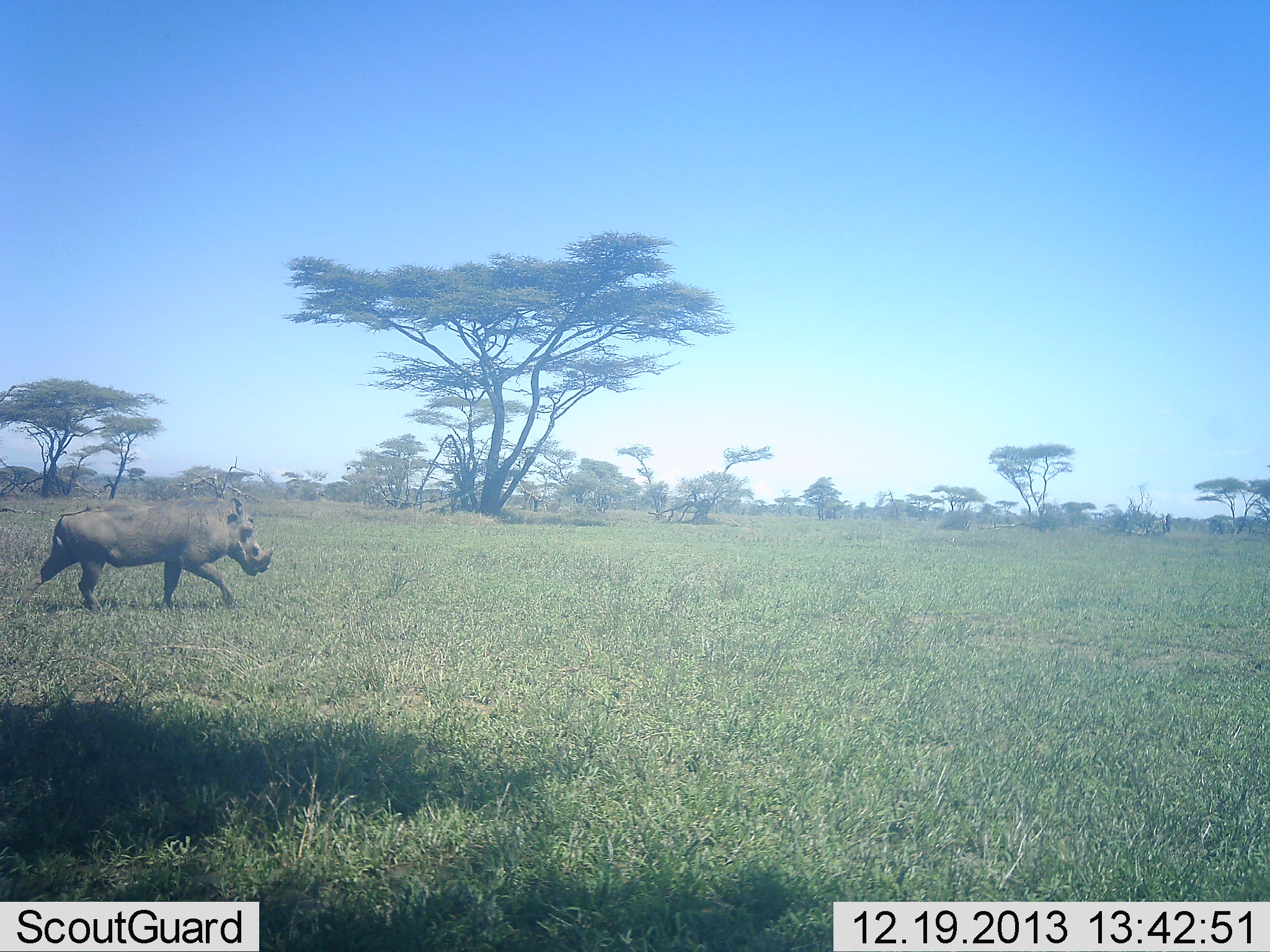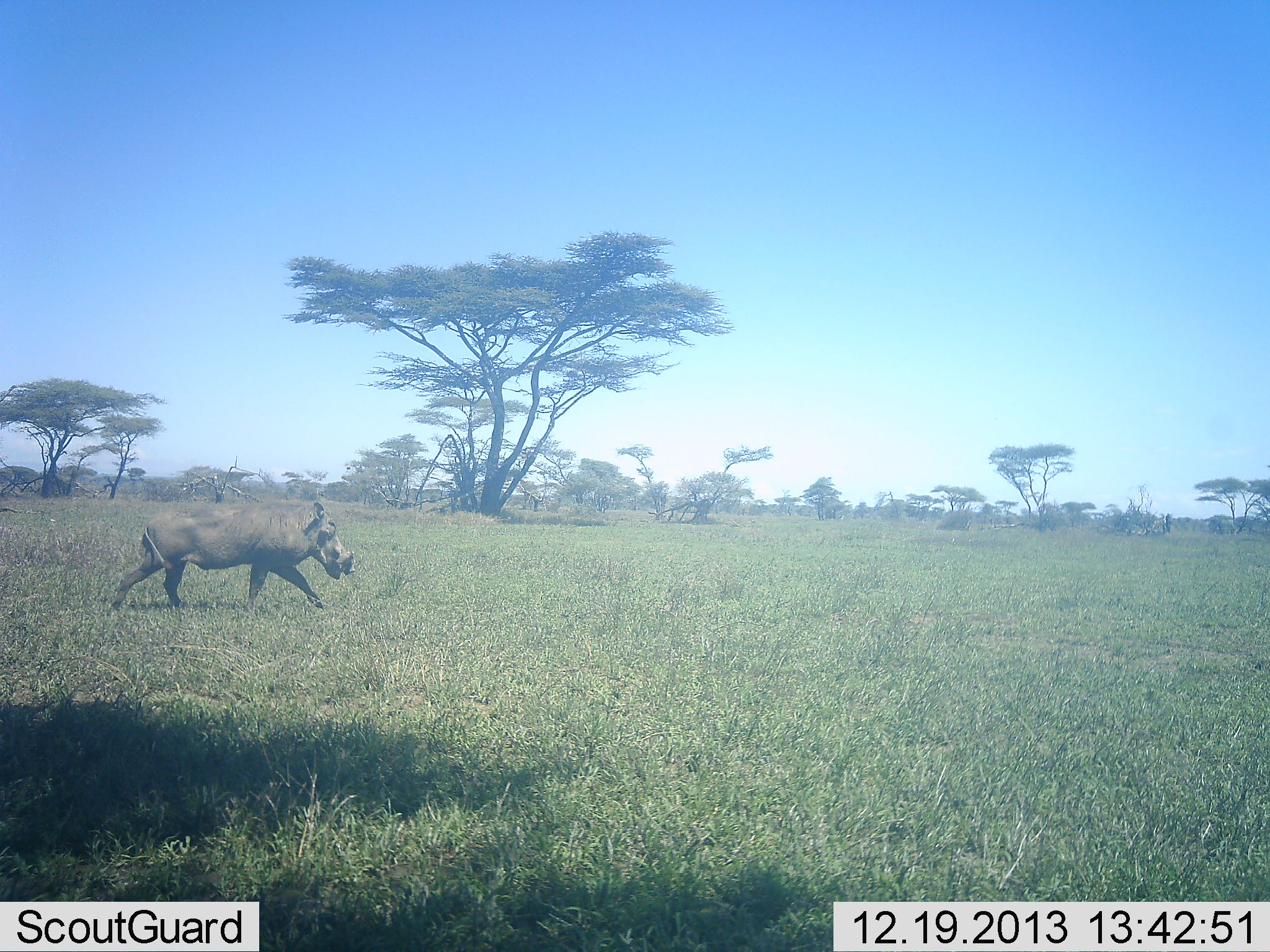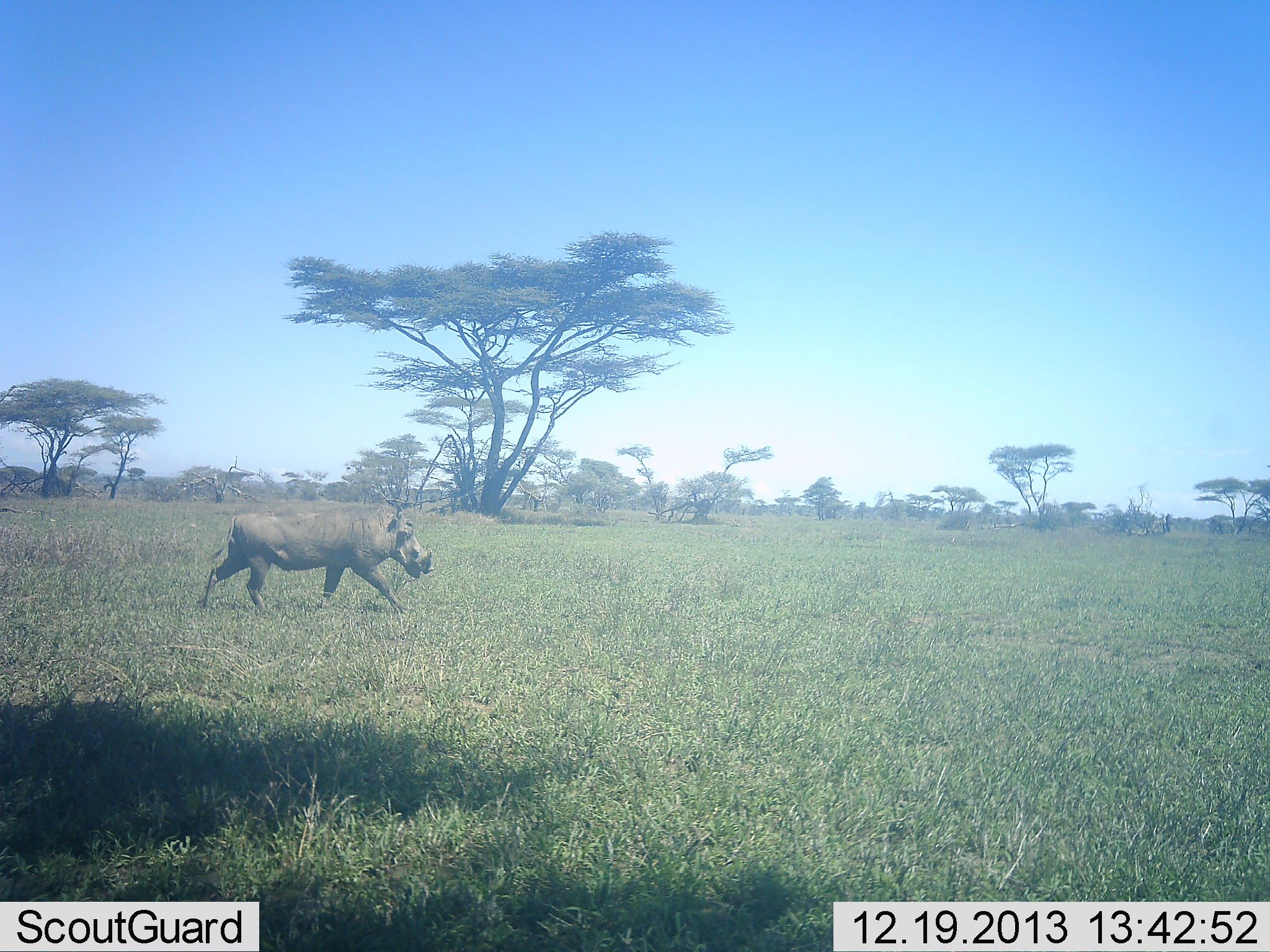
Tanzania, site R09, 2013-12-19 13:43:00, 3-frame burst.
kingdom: Animalia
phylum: Chordata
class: Mammalia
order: Artiodactyla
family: Suidae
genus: Phacochoerus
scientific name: Phacochoerus africanus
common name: warthog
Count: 1.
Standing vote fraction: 10%.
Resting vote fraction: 0%.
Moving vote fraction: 100%.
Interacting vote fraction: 0%.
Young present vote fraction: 0%.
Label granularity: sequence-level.